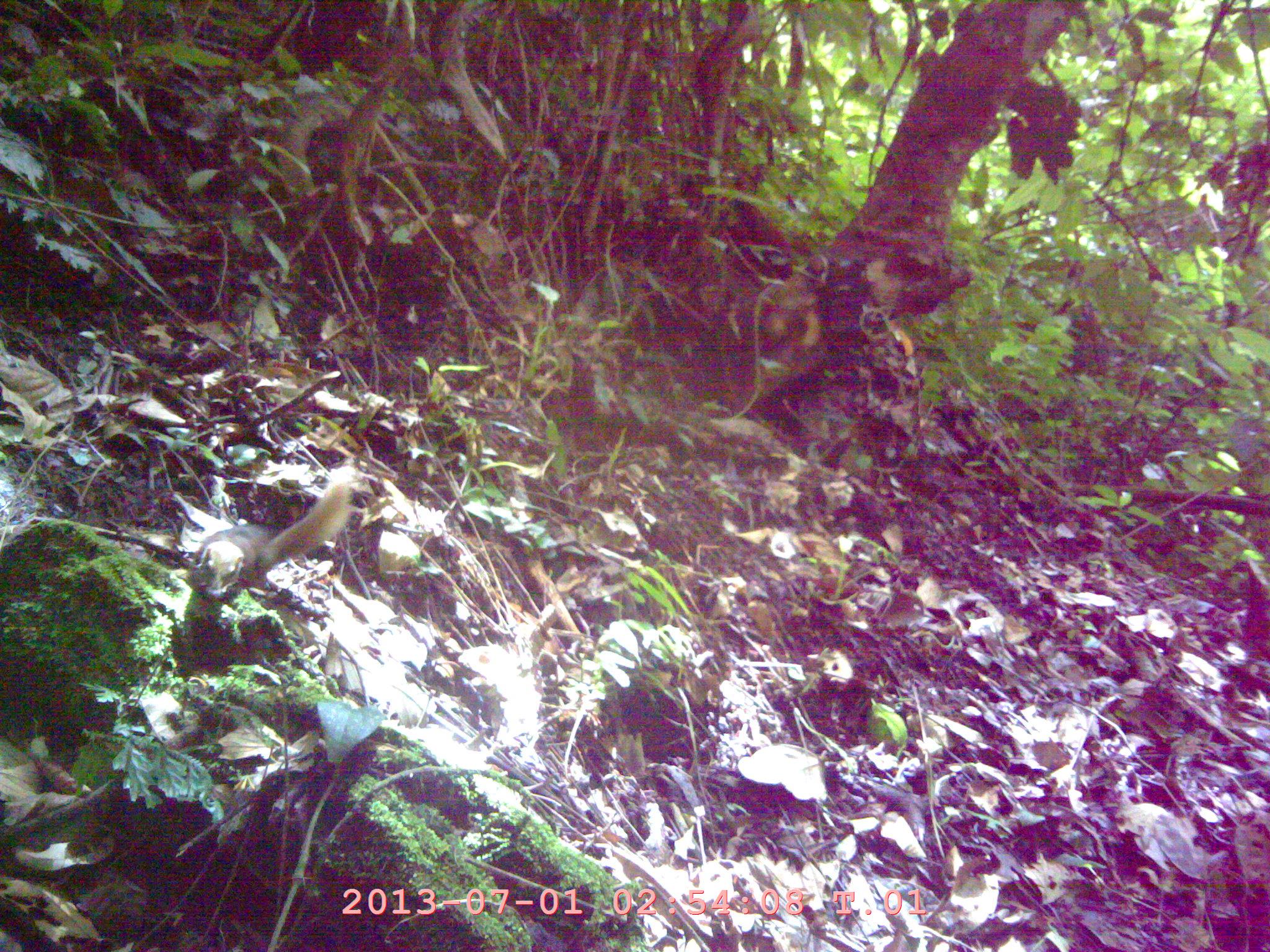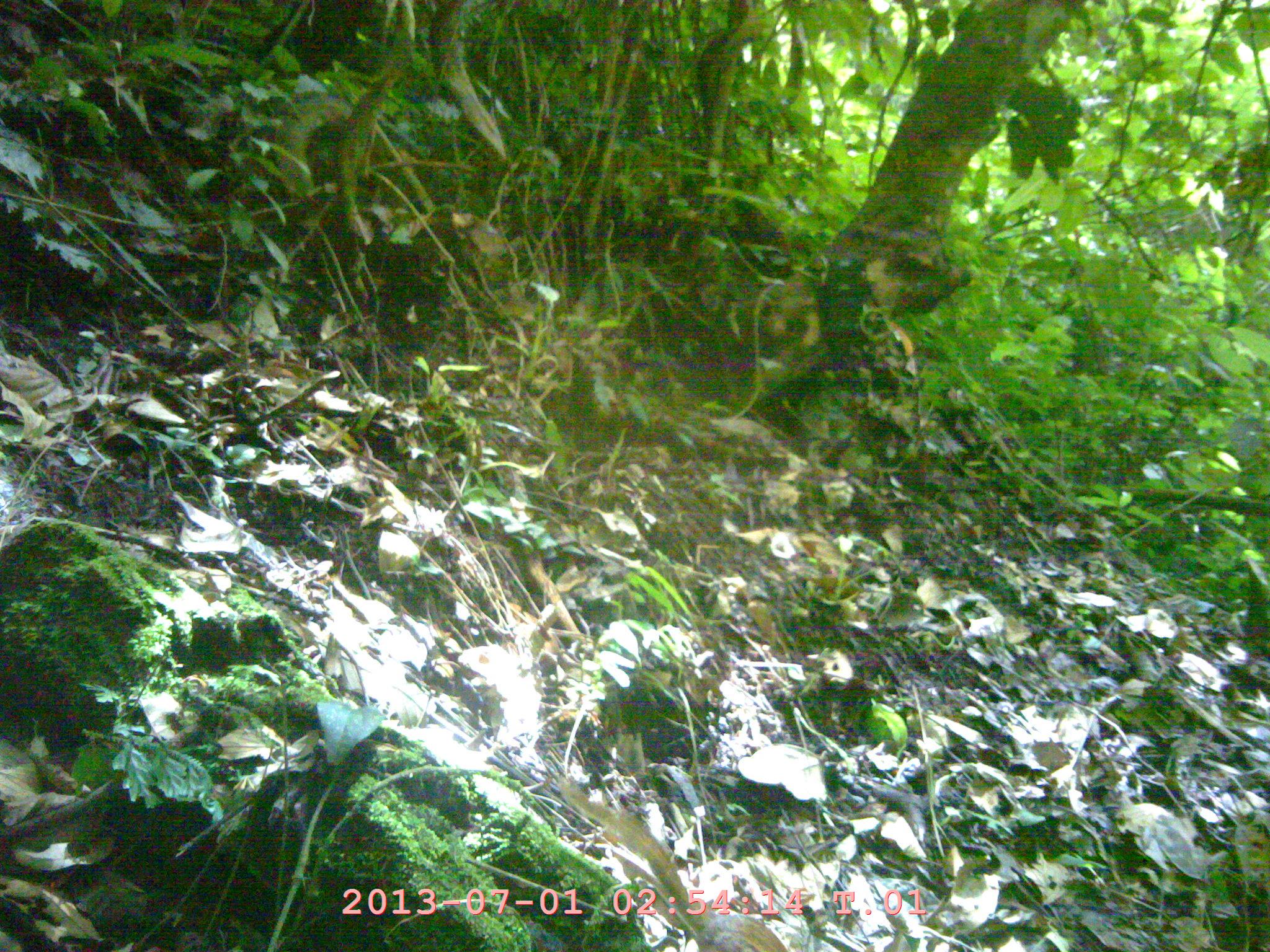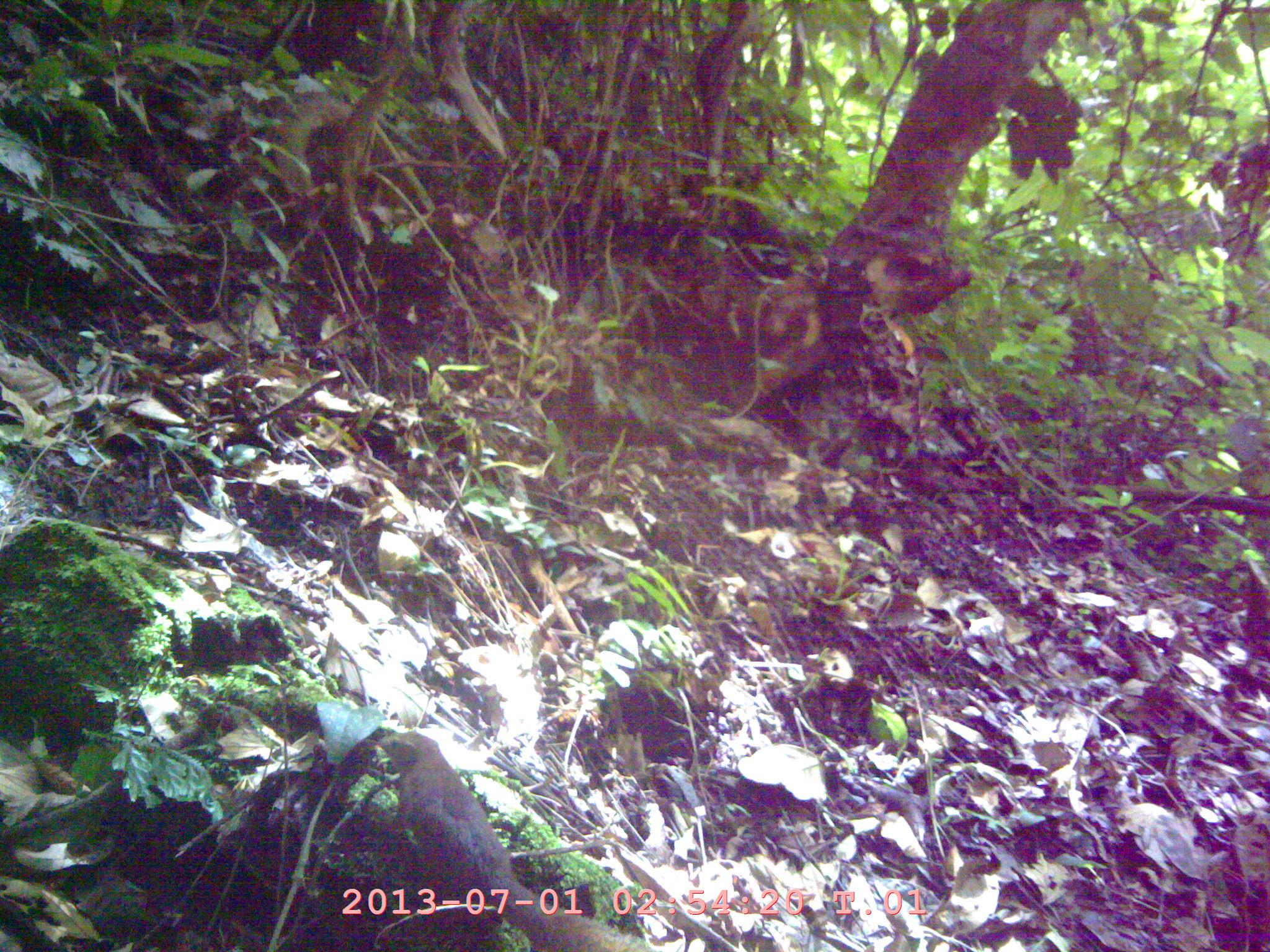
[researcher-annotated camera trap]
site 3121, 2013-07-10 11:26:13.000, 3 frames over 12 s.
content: unidentified animal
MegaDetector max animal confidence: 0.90